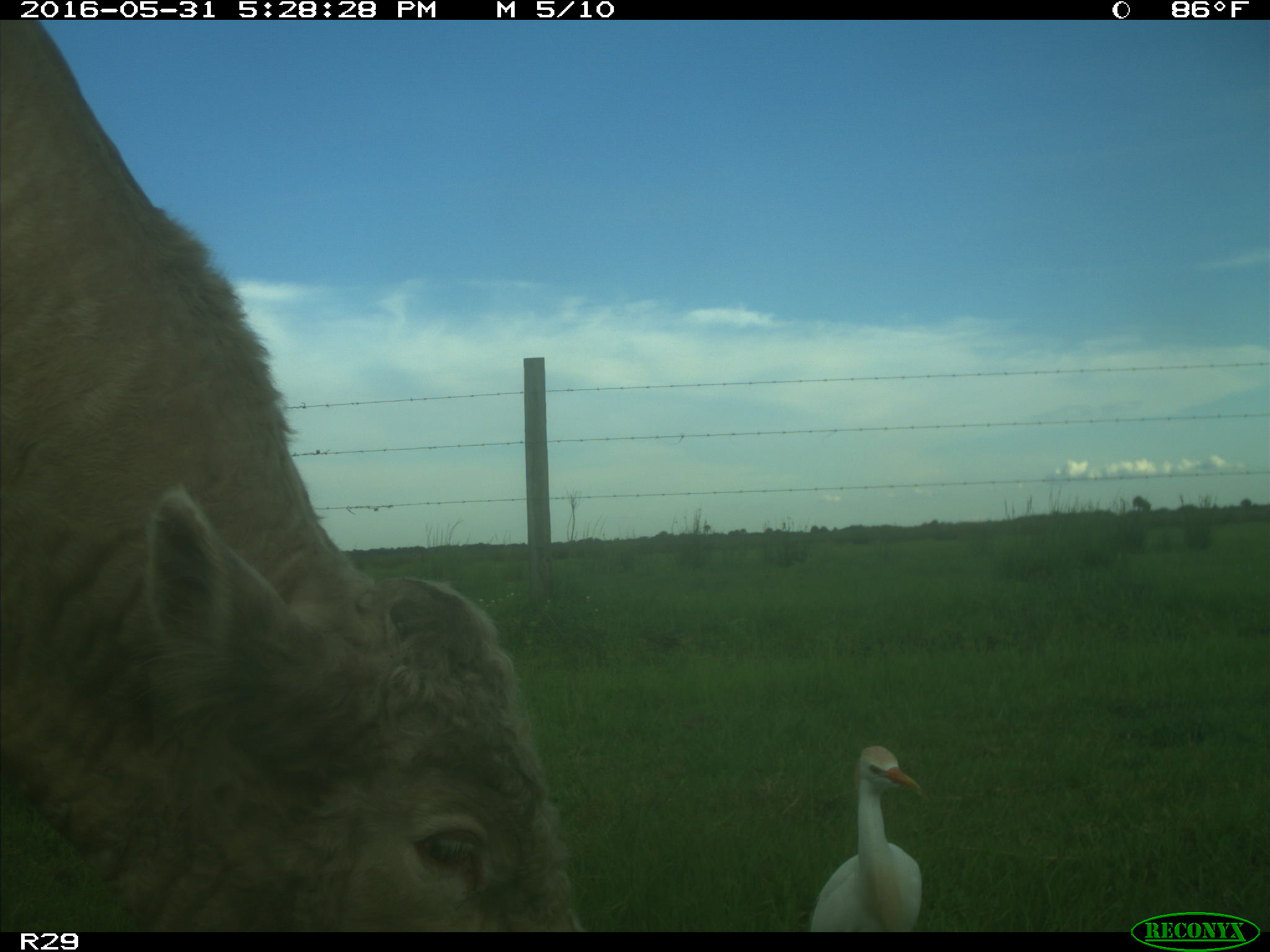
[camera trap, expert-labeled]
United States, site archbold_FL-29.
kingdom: Animalia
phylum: Chordata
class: Mammalia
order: Artiodactyla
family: Bovidae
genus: Bos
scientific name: Bos taurus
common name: domestic cow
Bos taurus (domestic cow).